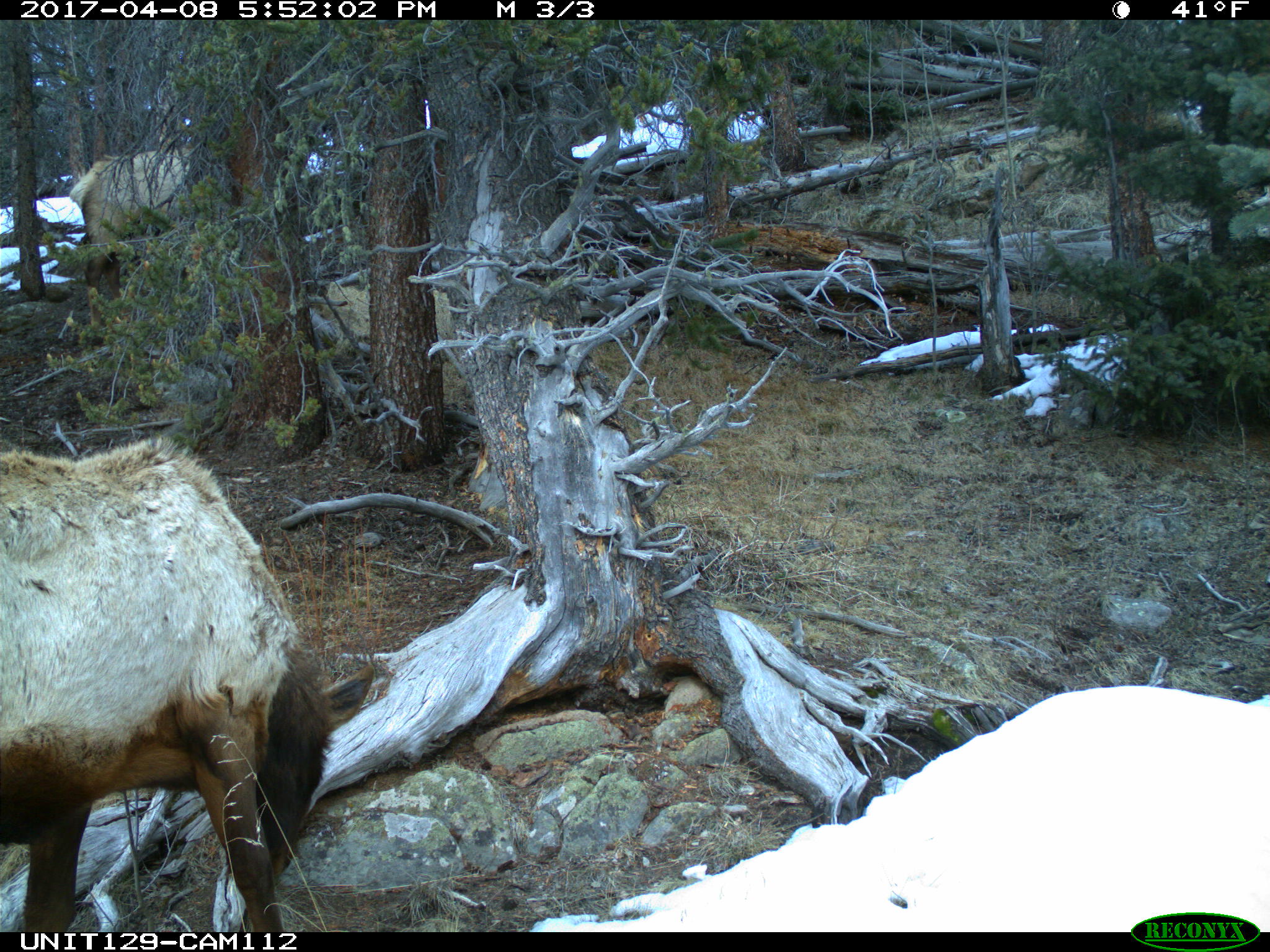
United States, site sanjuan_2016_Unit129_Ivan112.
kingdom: Animalia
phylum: Chordata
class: Mammalia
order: Artiodactyla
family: Cervidae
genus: Cervus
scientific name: Cervus elaphus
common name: red deer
Cervus elaphus (red deer).